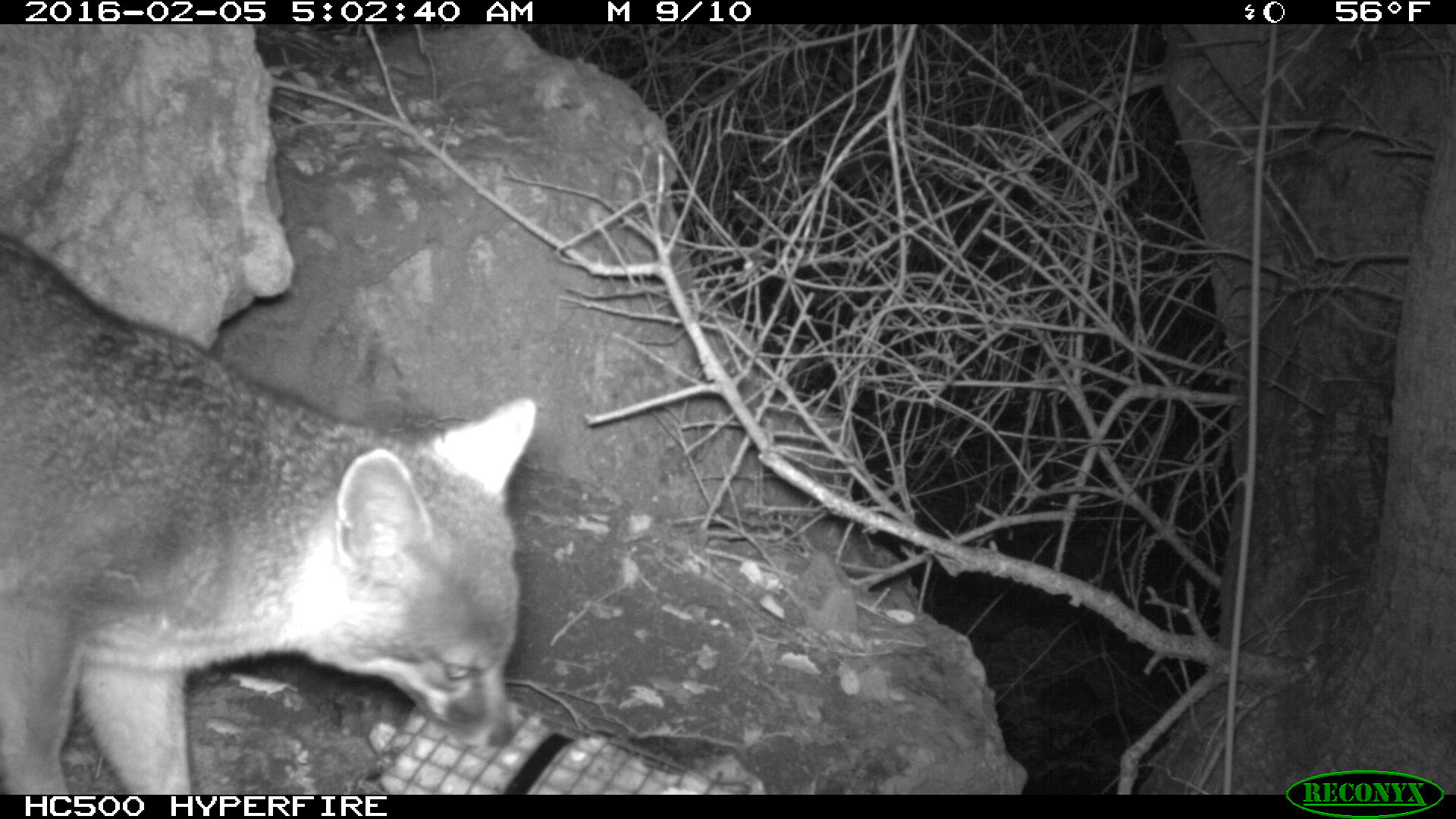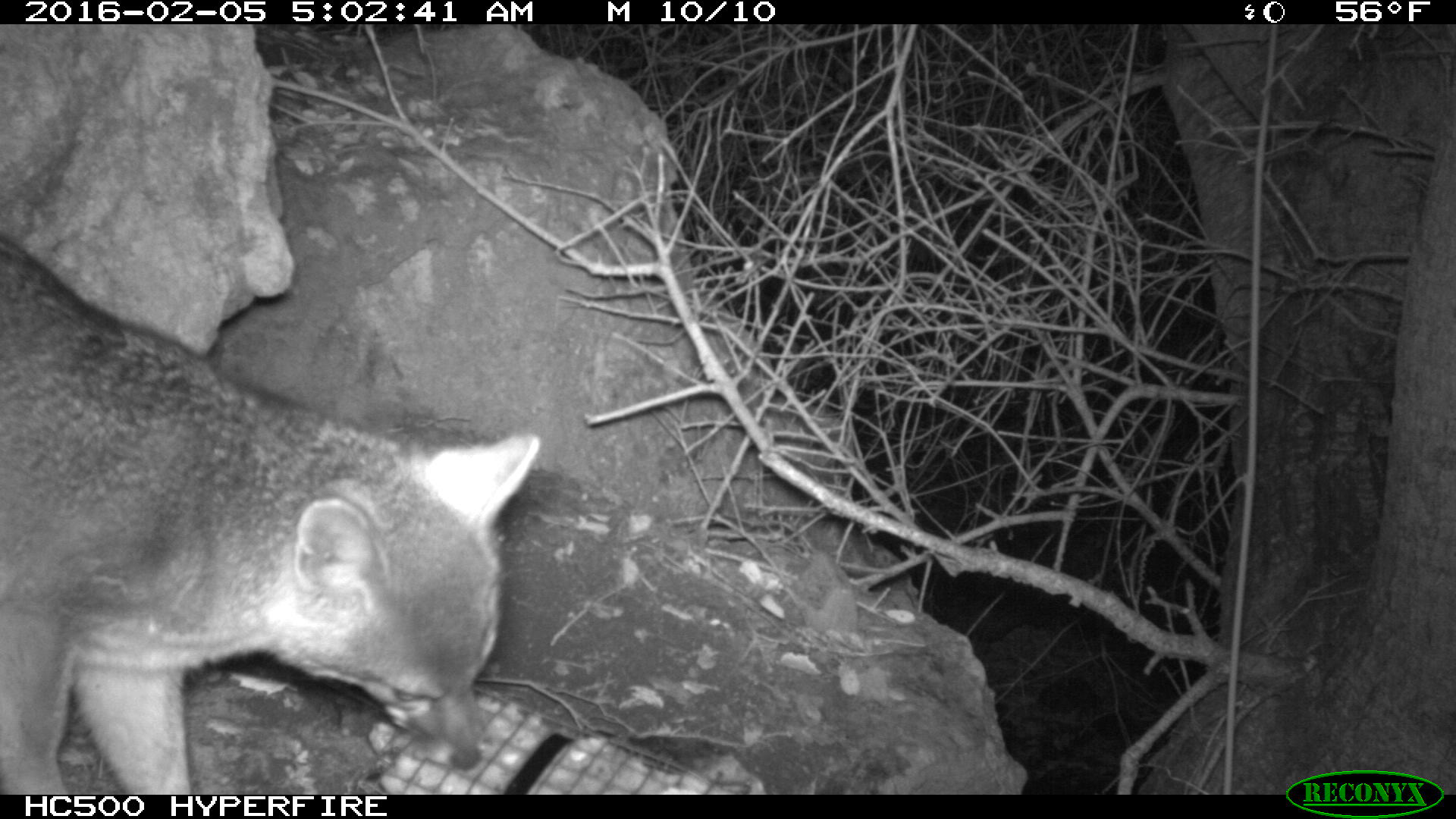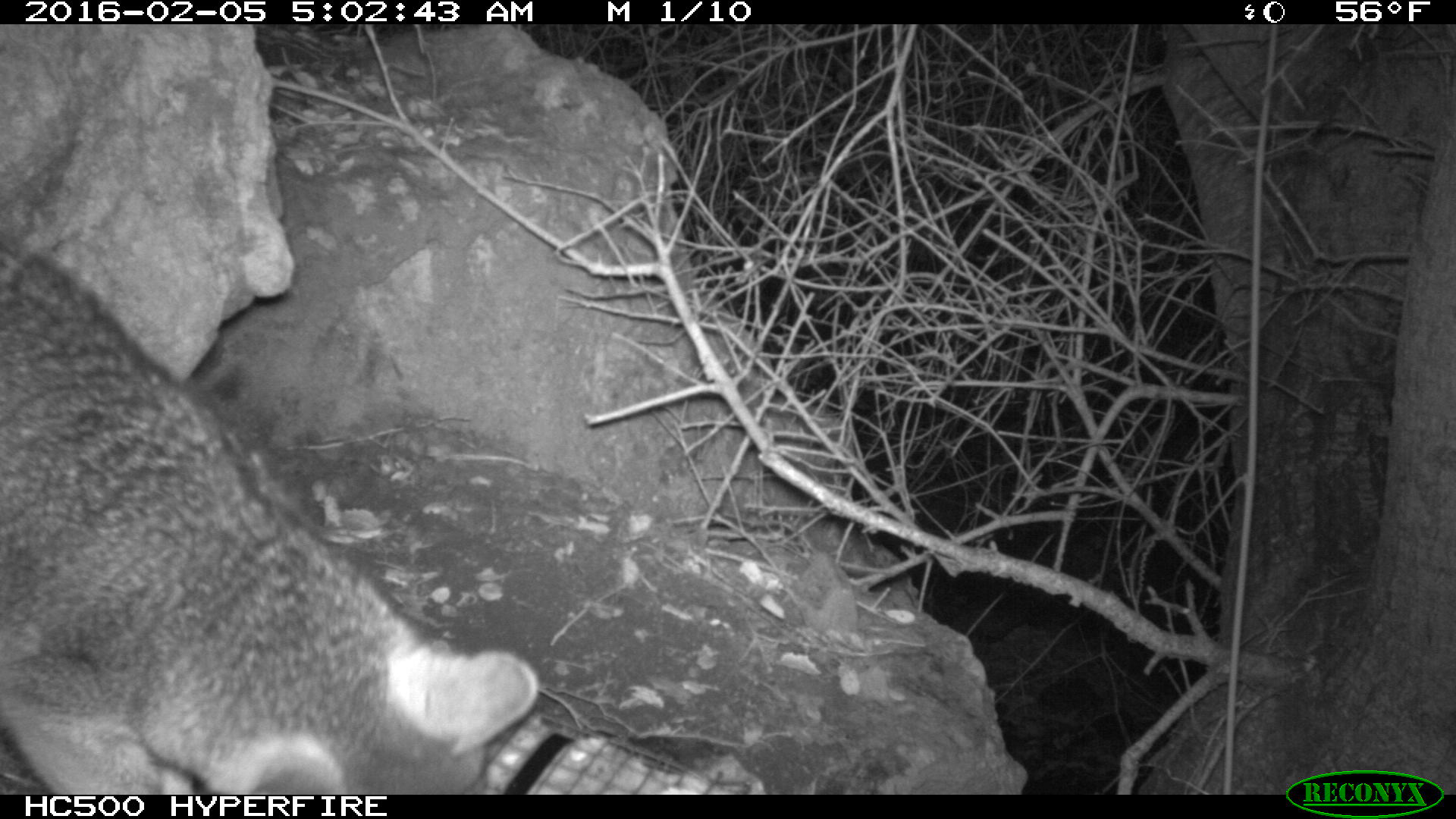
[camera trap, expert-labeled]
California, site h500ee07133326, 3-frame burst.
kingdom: Animalia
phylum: Chordata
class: Mammalia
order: Carnivora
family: Canidae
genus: Urocyon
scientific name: Urocyon littoralis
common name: island fox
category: fox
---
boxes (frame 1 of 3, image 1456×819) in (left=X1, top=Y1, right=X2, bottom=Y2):
fox: (left=0, top=238, right=535, bottom=794)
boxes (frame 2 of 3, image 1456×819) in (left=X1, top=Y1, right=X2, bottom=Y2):
fox: (left=0, top=232, right=539, bottom=792)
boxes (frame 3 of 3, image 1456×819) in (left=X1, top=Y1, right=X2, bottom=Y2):
fox: (left=0, top=235, right=539, bottom=794)